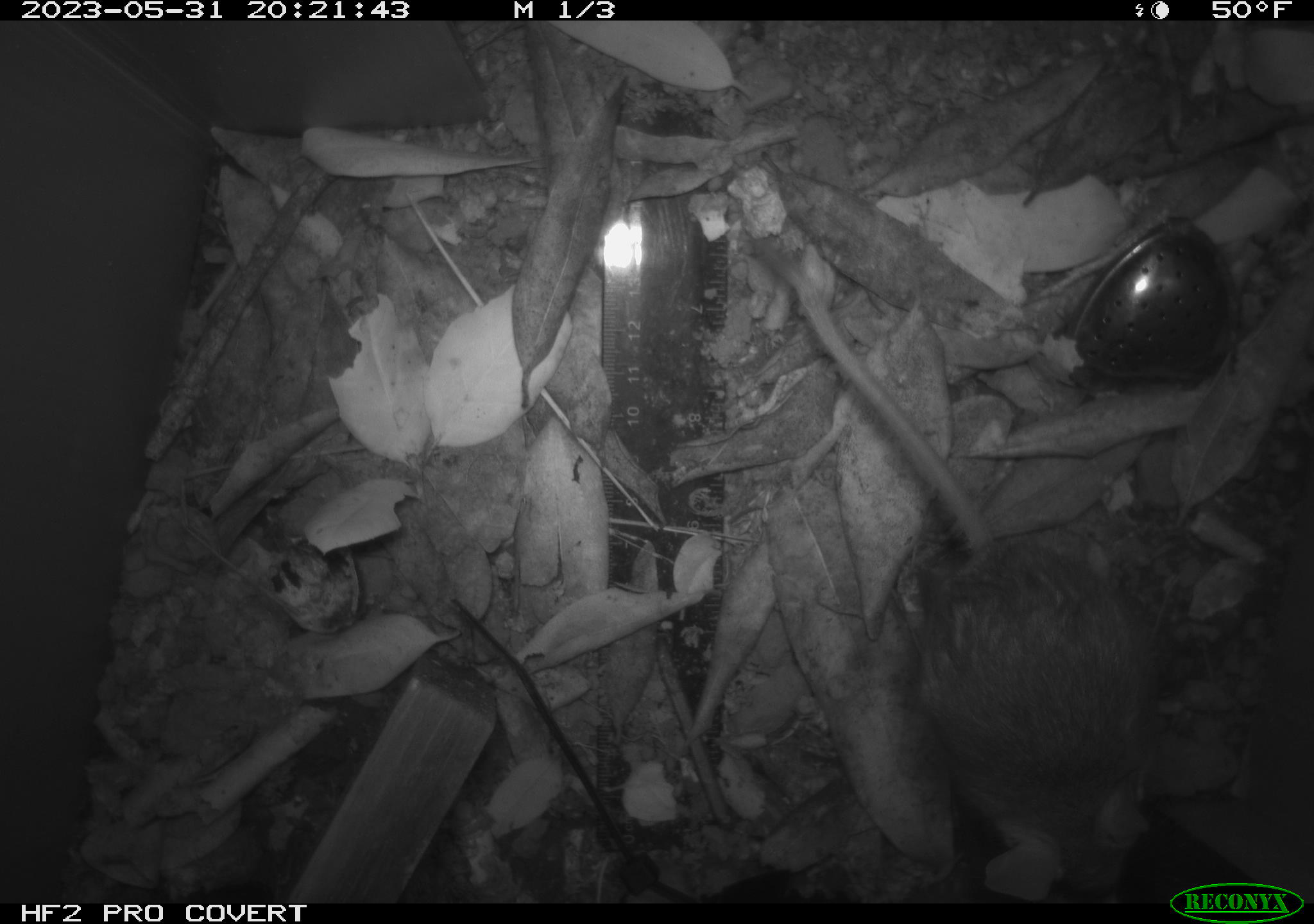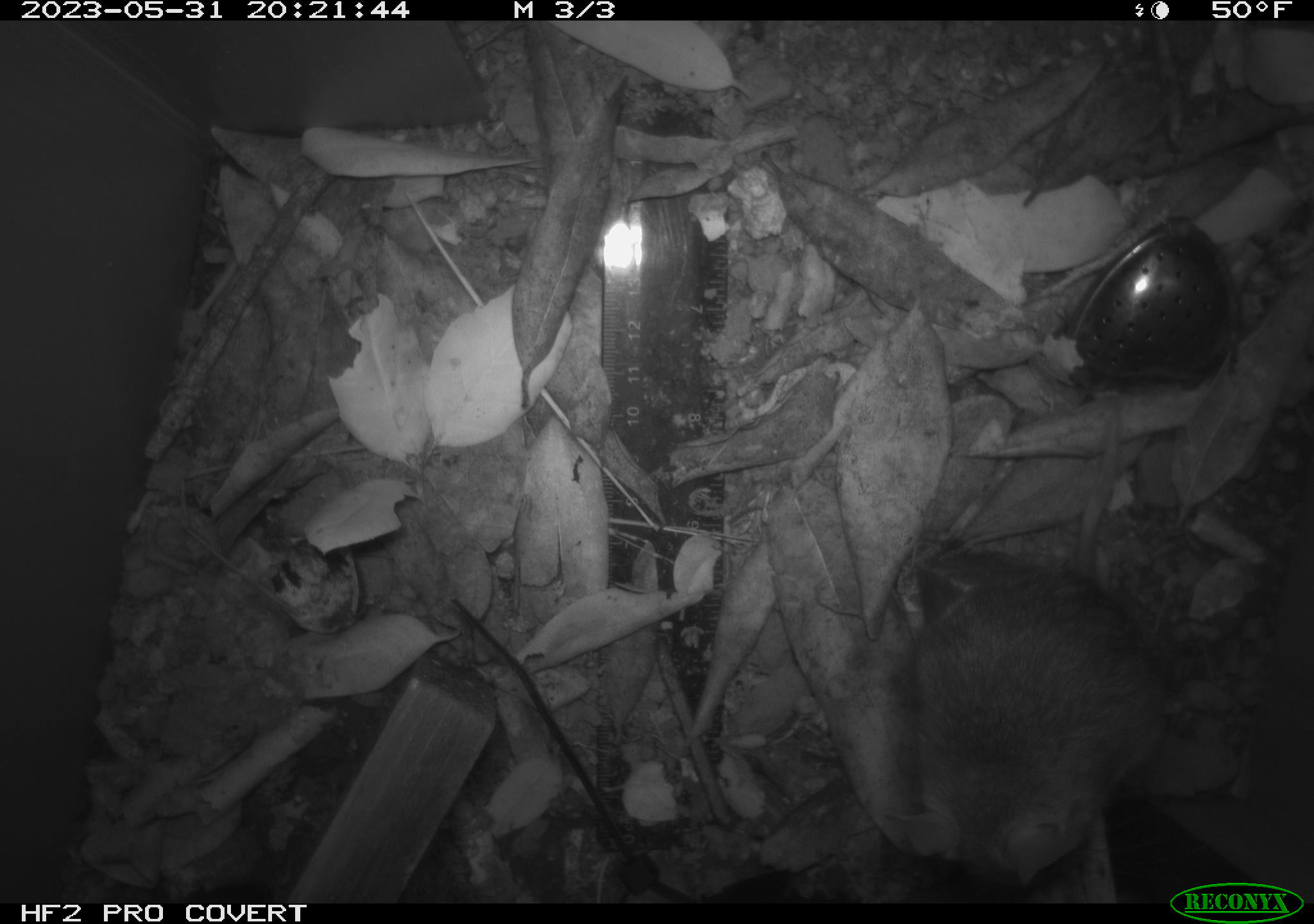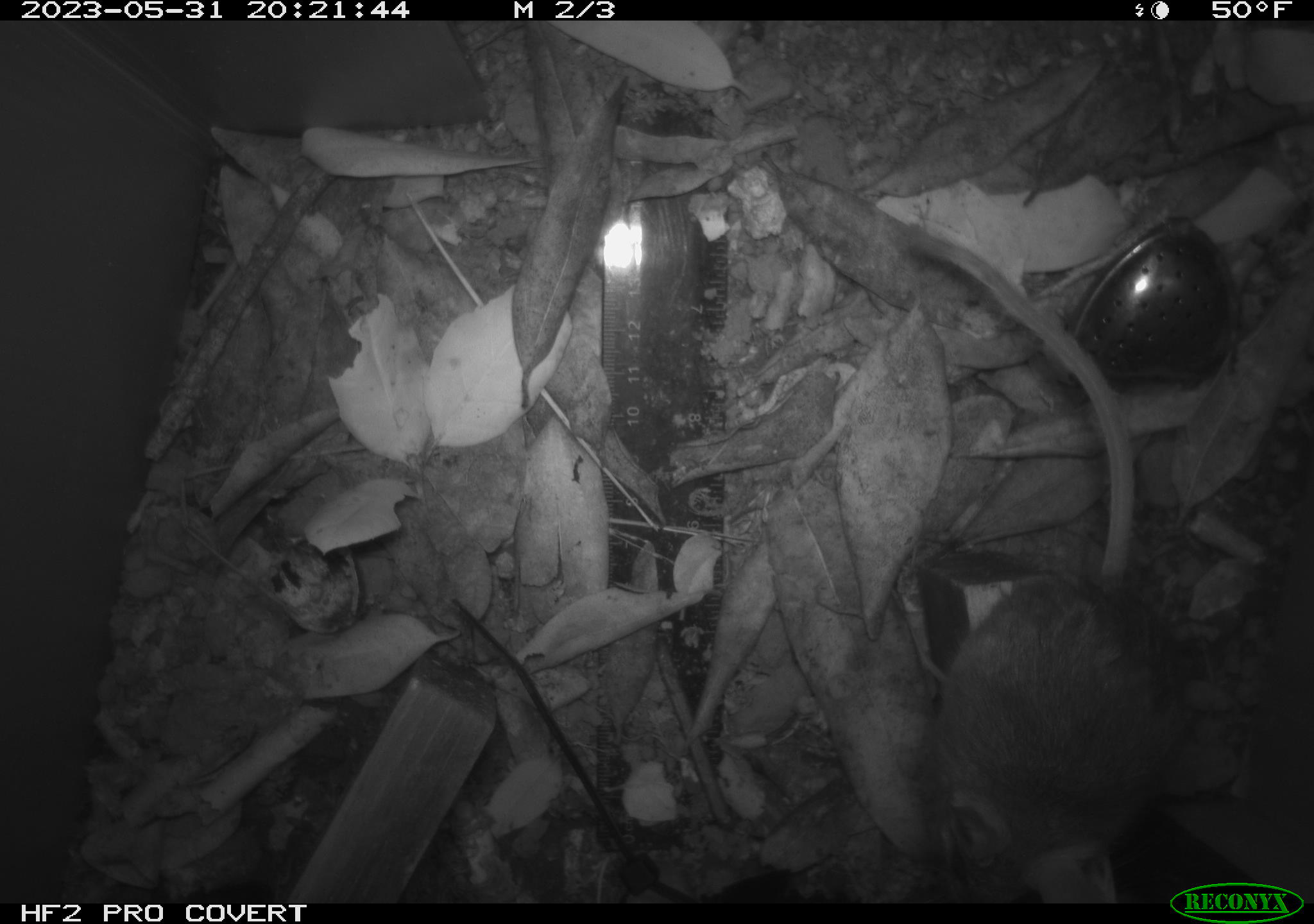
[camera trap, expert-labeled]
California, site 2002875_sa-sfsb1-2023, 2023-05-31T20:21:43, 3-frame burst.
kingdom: Animalia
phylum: Chordata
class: Mammalia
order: Rodentia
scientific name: Rodentia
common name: mouse species